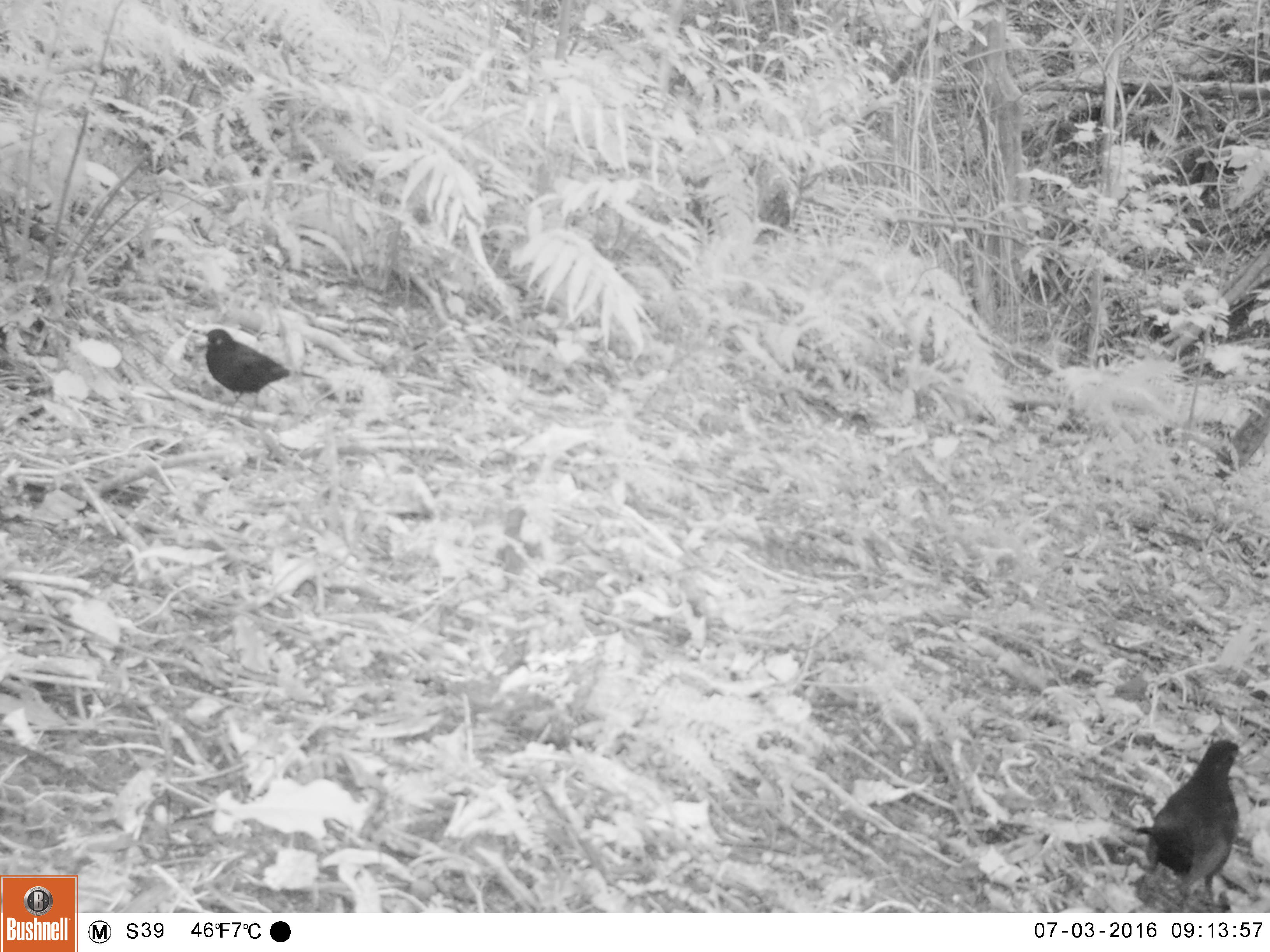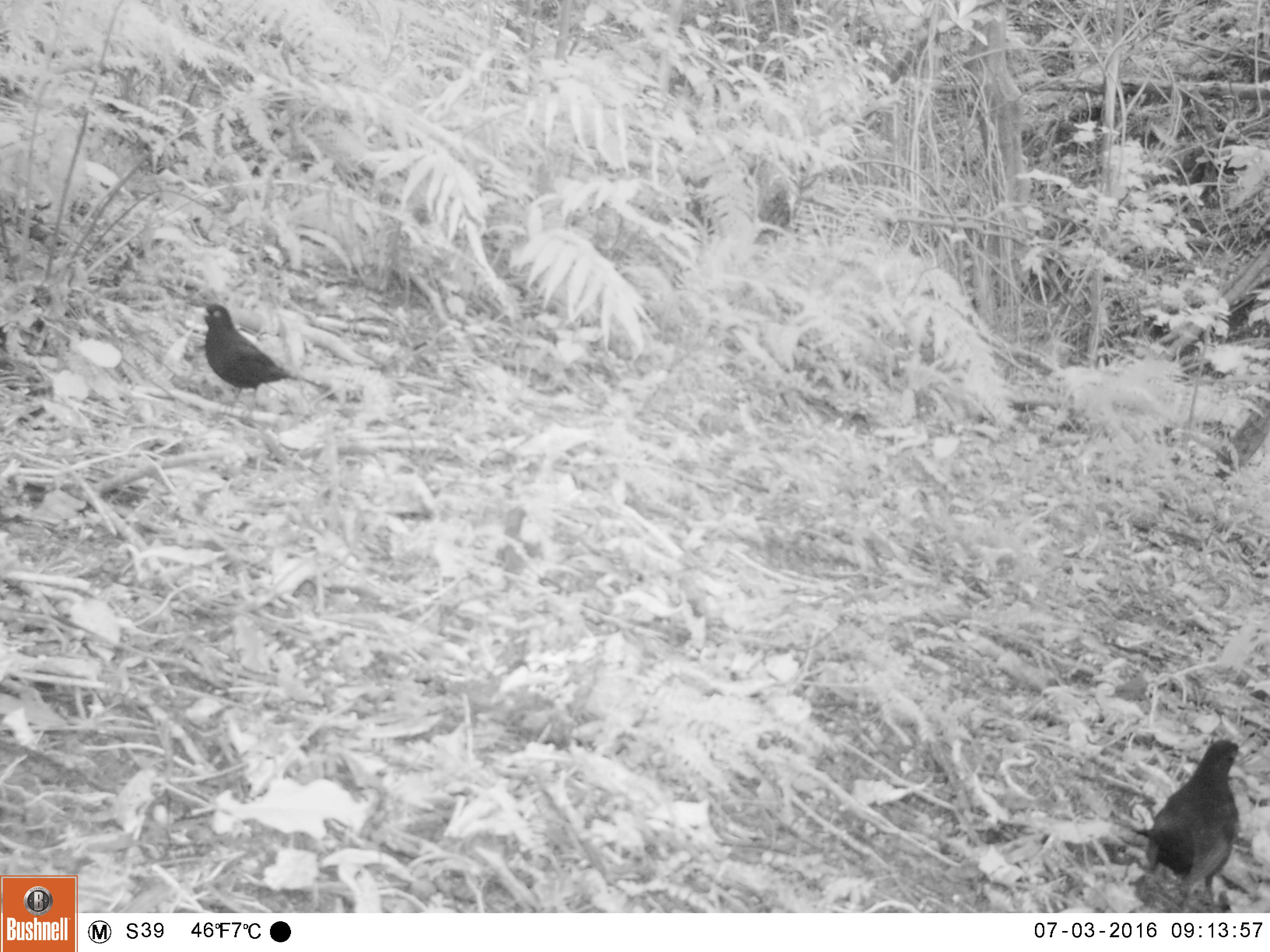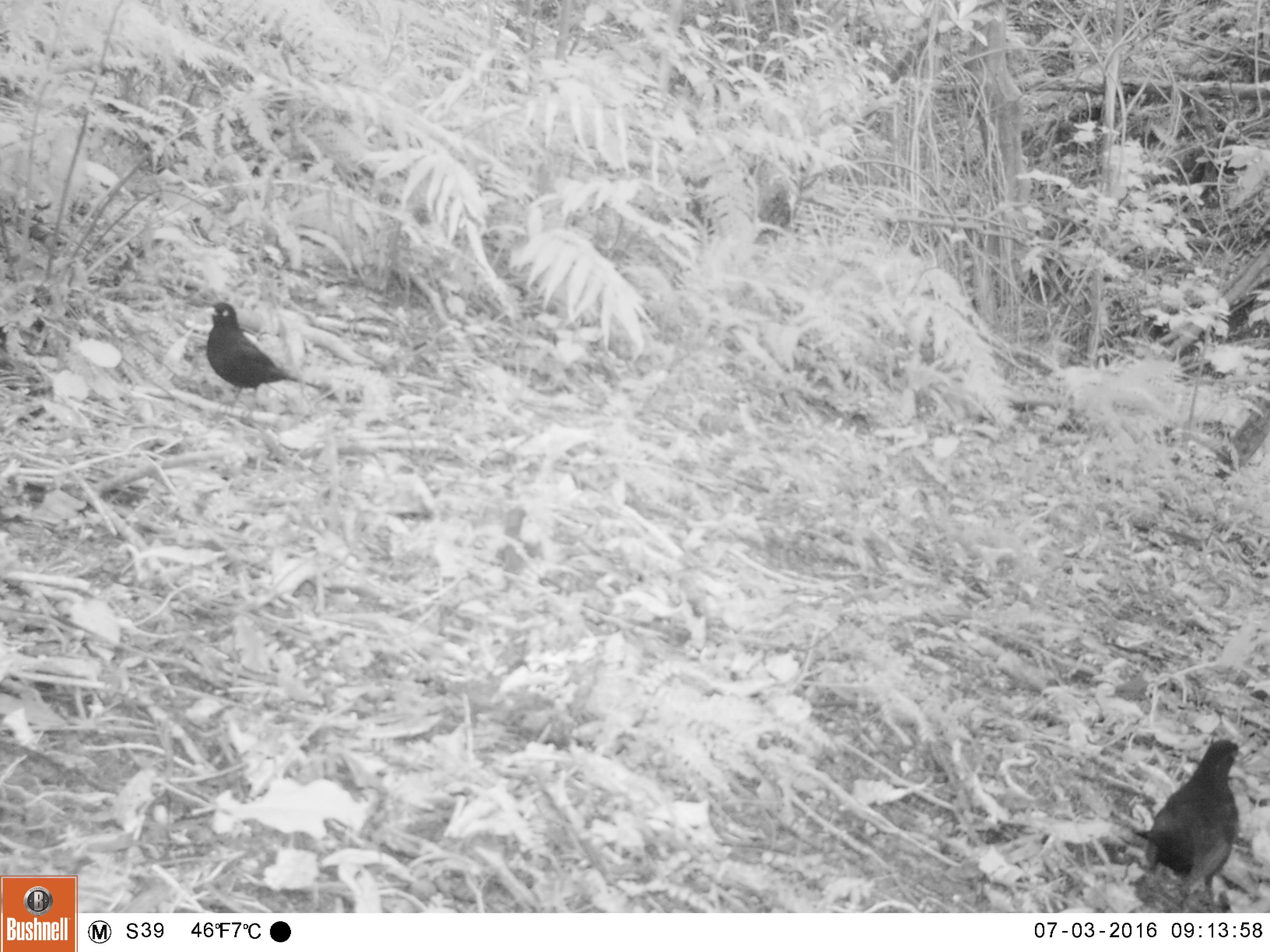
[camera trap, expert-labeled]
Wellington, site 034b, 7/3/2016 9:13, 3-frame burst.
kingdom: Animalia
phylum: Chordata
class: Aves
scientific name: Aves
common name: bird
Bird (Aves).